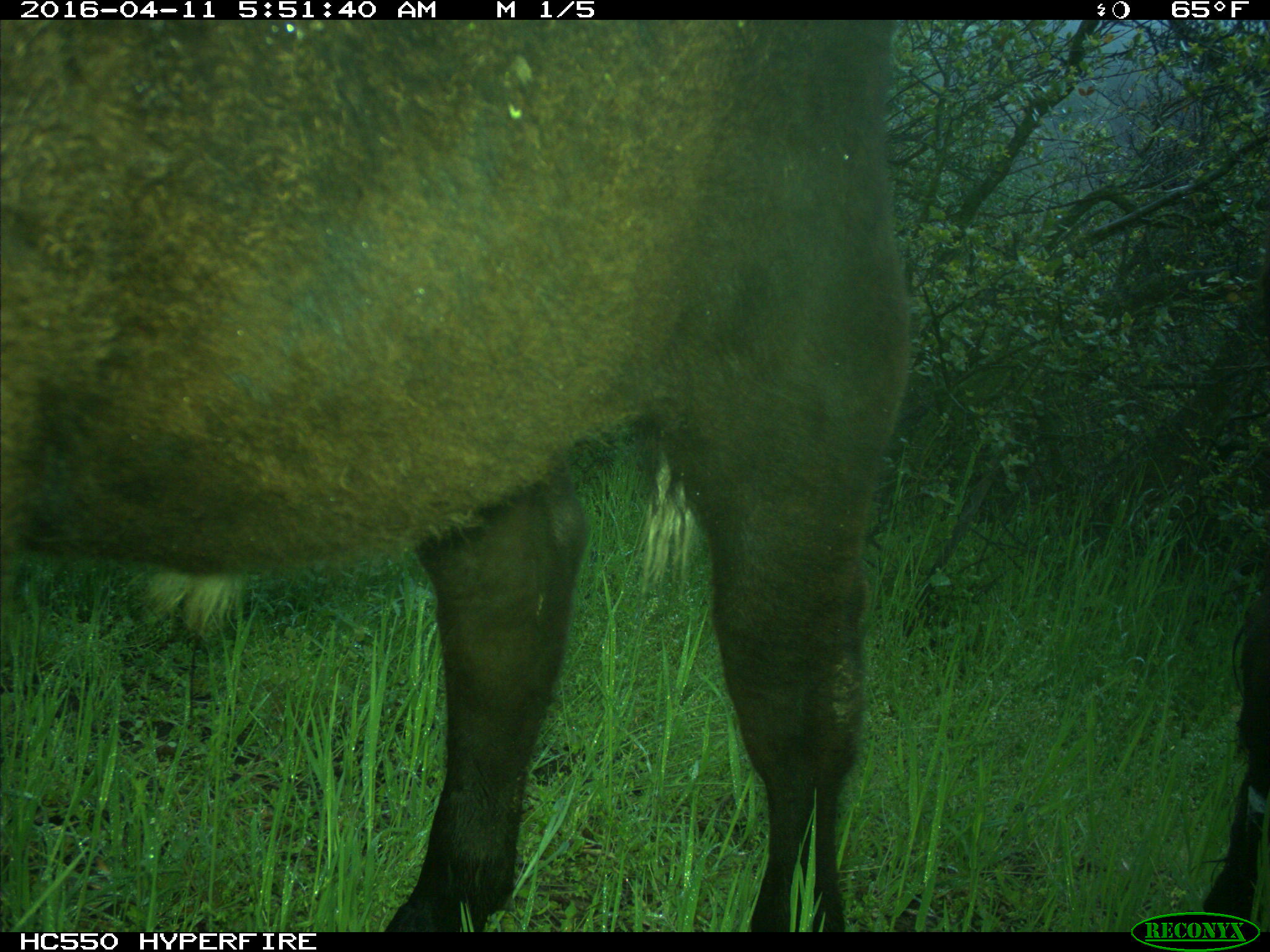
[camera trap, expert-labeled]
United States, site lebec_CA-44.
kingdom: Animalia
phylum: Chordata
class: Mammalia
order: Artiodactyla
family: Bovidae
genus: Bos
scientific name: Bos taurus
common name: domestic cow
Bos taurus (domestic cow).